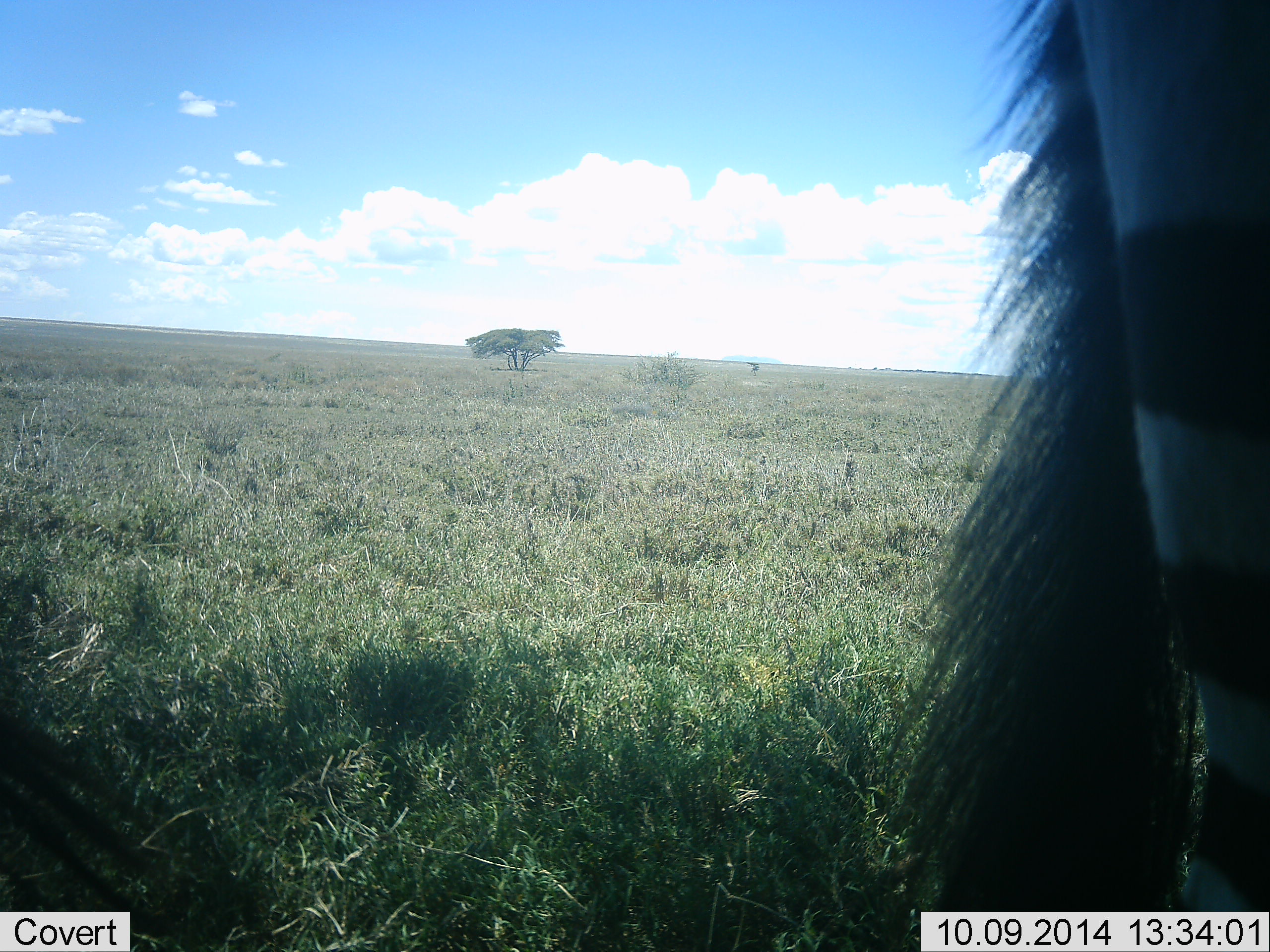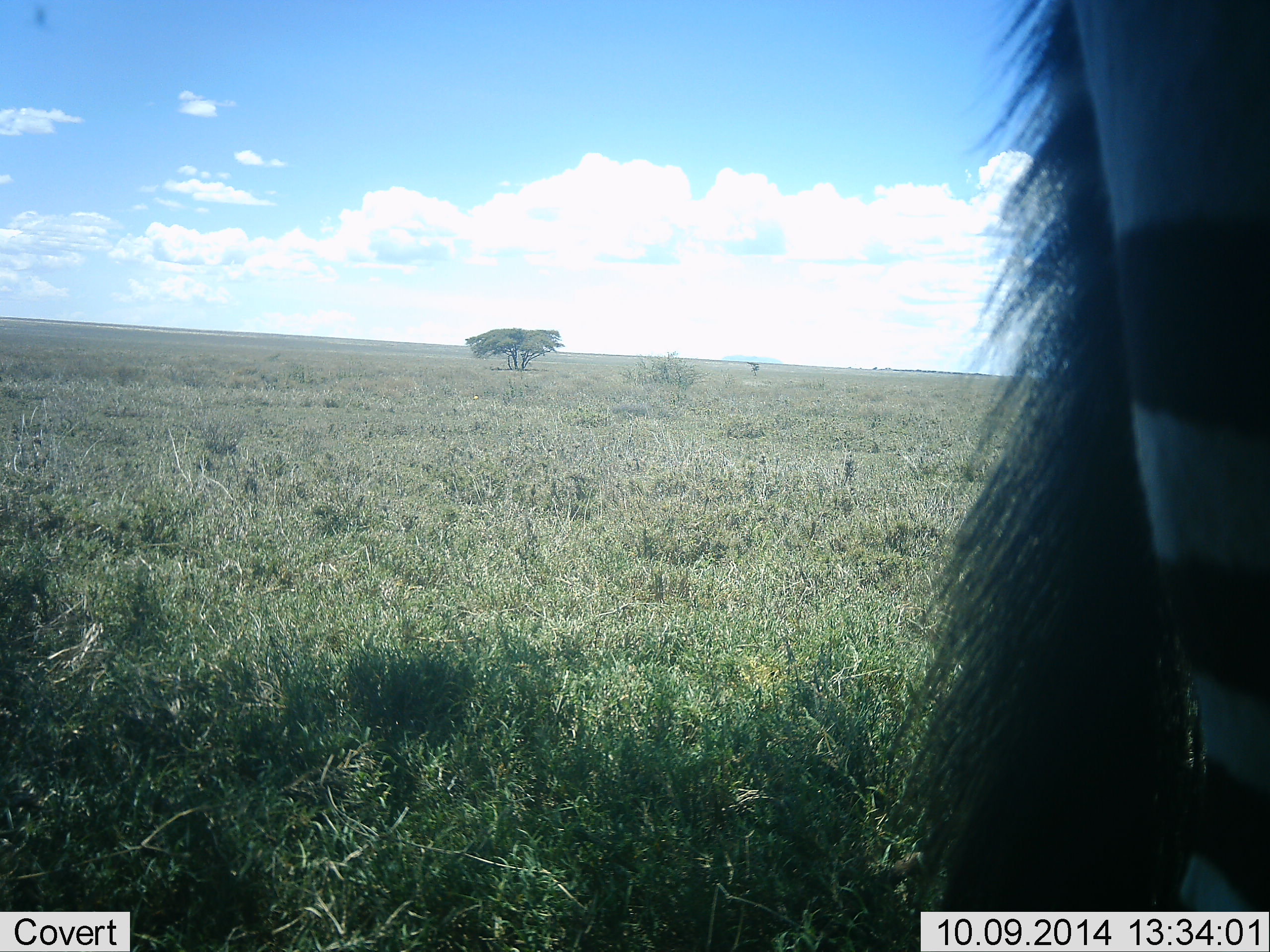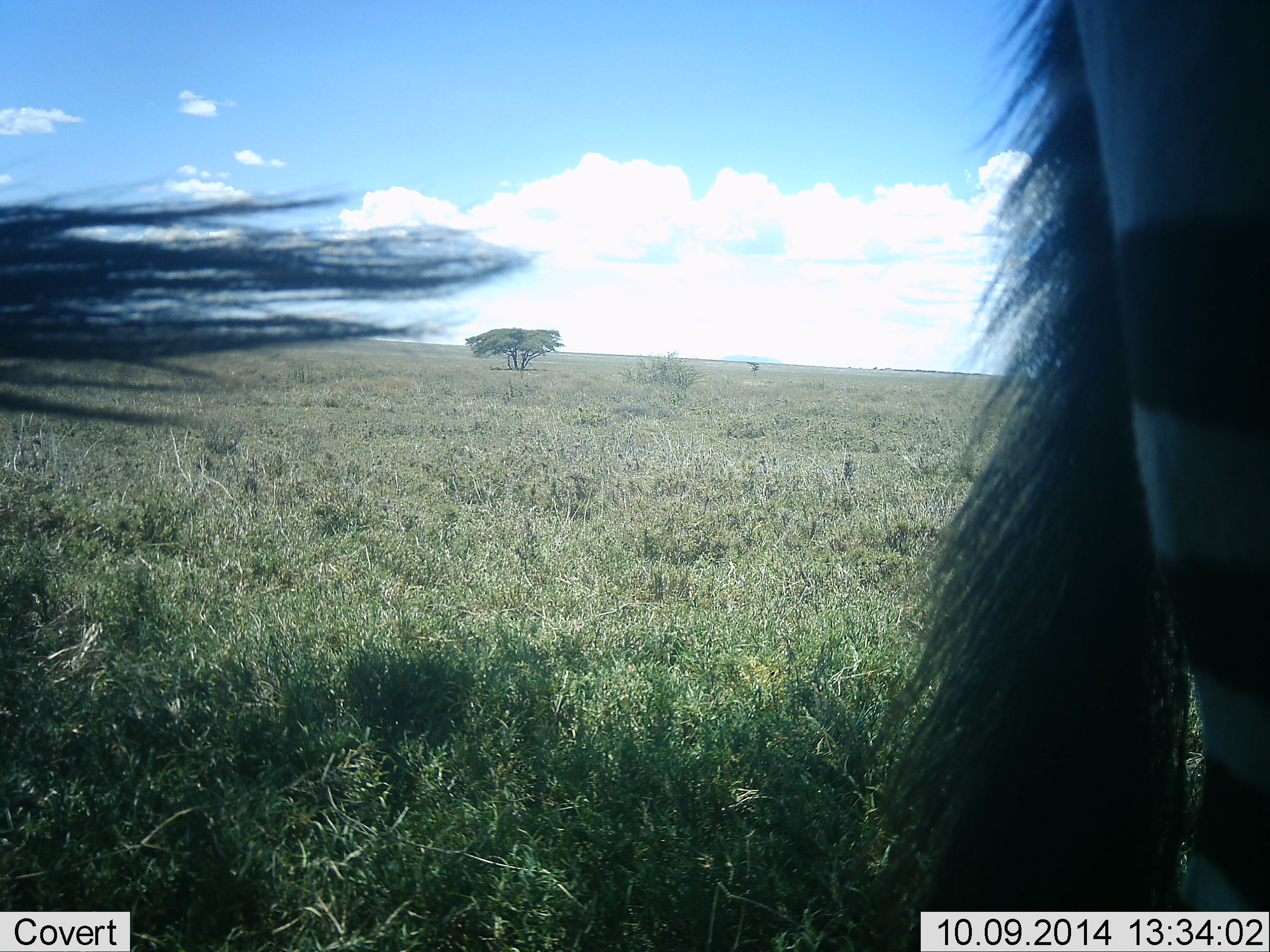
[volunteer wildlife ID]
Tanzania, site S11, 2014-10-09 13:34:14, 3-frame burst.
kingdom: Animalia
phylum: Chordata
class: Mammalia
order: Perissodactyla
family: Equidae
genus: Equus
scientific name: Equus quagga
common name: plains zebra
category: zebra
Zebra (plains zebra) (Equus quagga), count 2. Behavior (volunteer vote fractions): standing 100%, resting 10%, moving 0%, interacting 0%. Young present (vote fraction): 0%. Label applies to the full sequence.